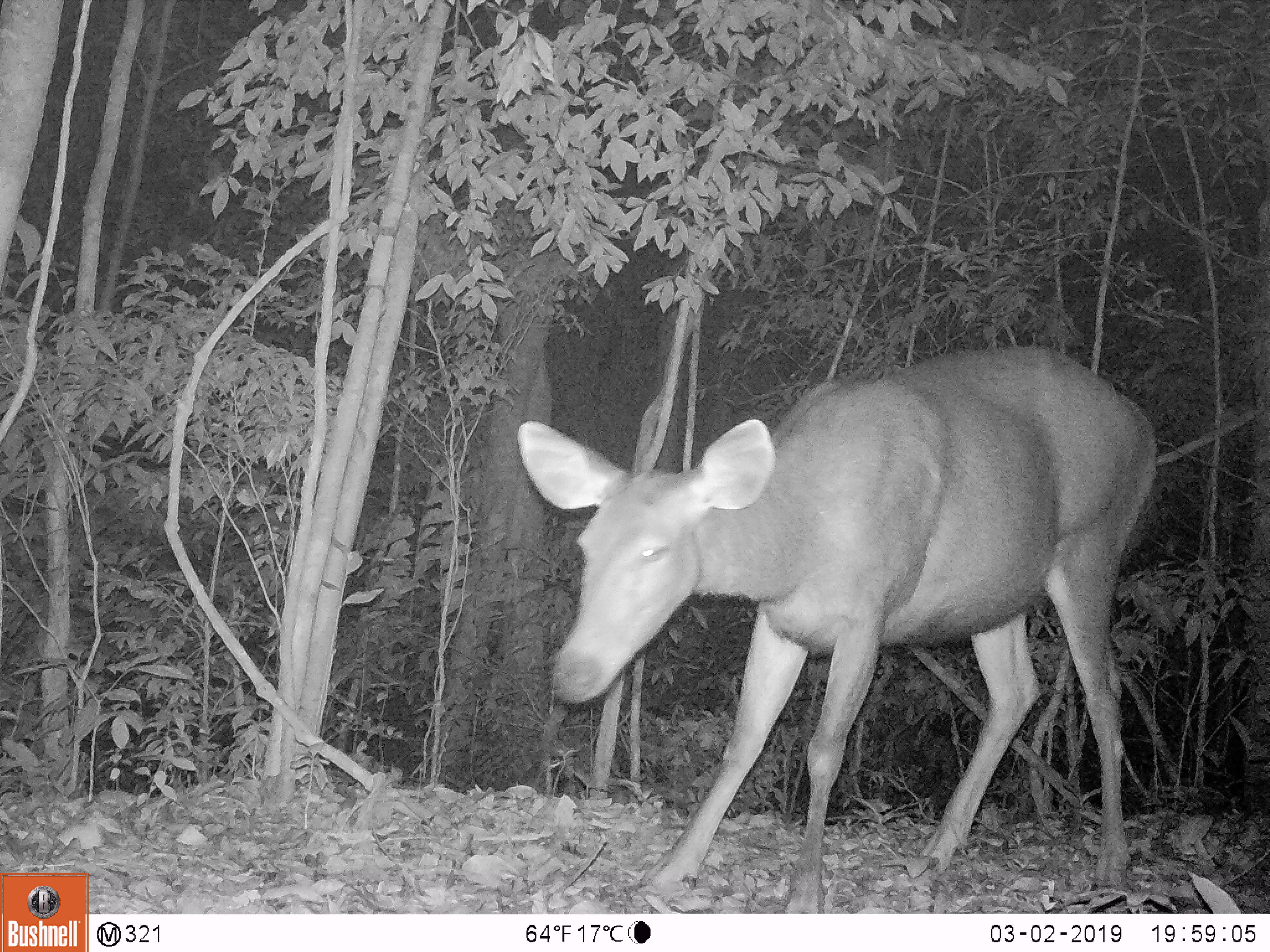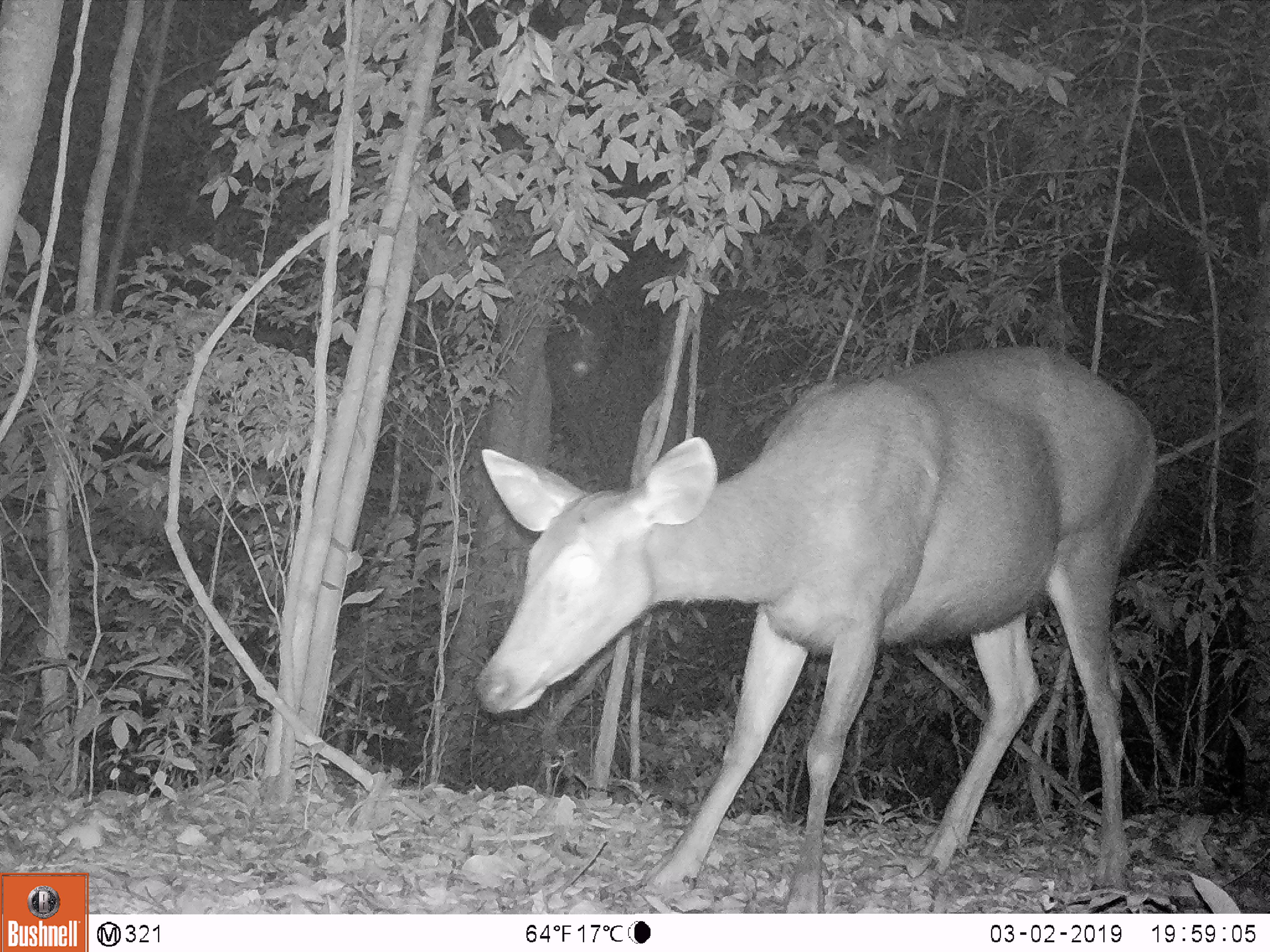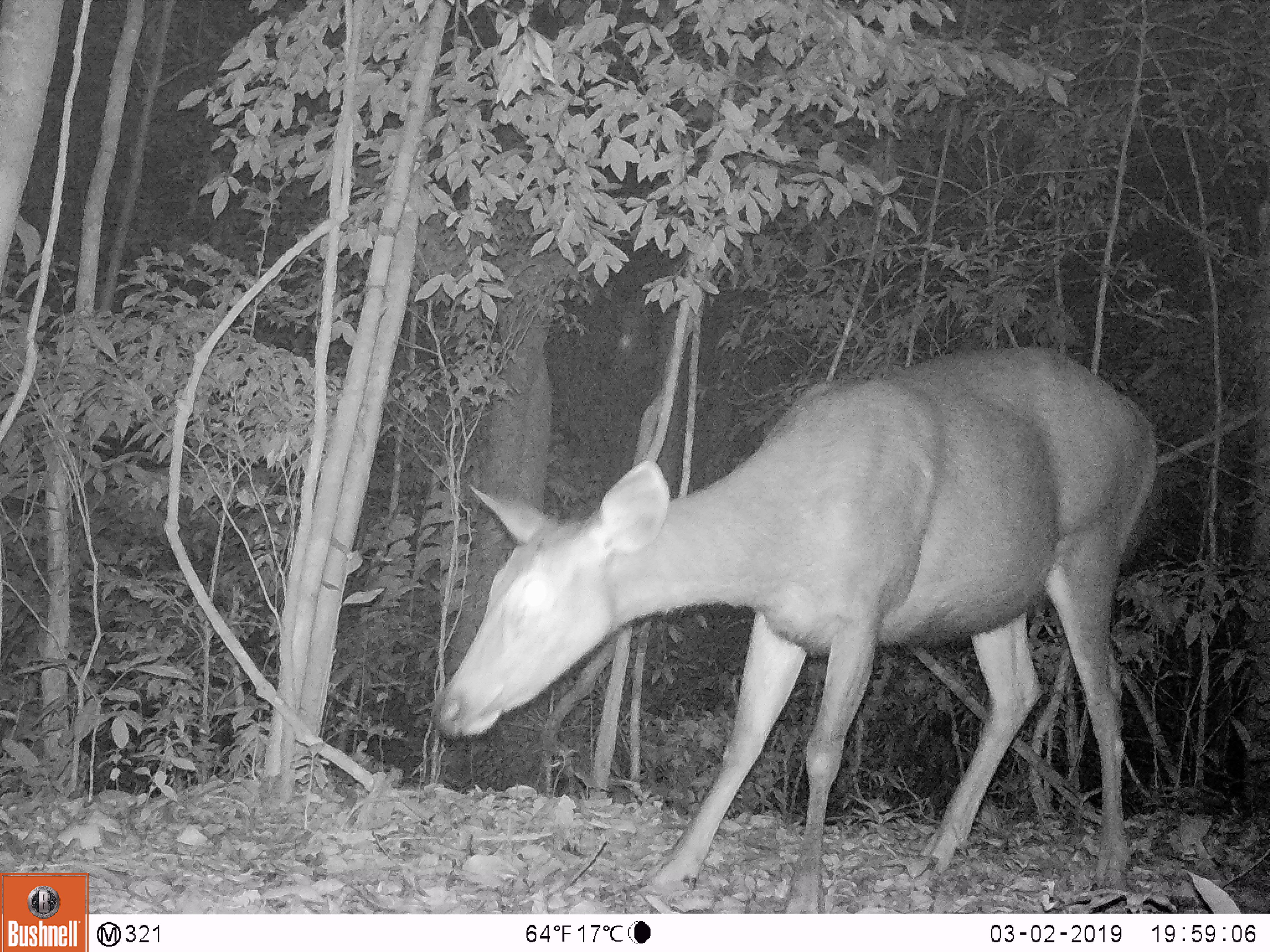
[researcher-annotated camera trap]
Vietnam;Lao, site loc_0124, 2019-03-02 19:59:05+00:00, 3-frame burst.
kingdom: Animalia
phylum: Chordata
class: Mammalia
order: Artiodactyla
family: Cervidae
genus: Rusa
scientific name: Rusa unicolor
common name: sambar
Sambar (Rusa unicolor). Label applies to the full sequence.